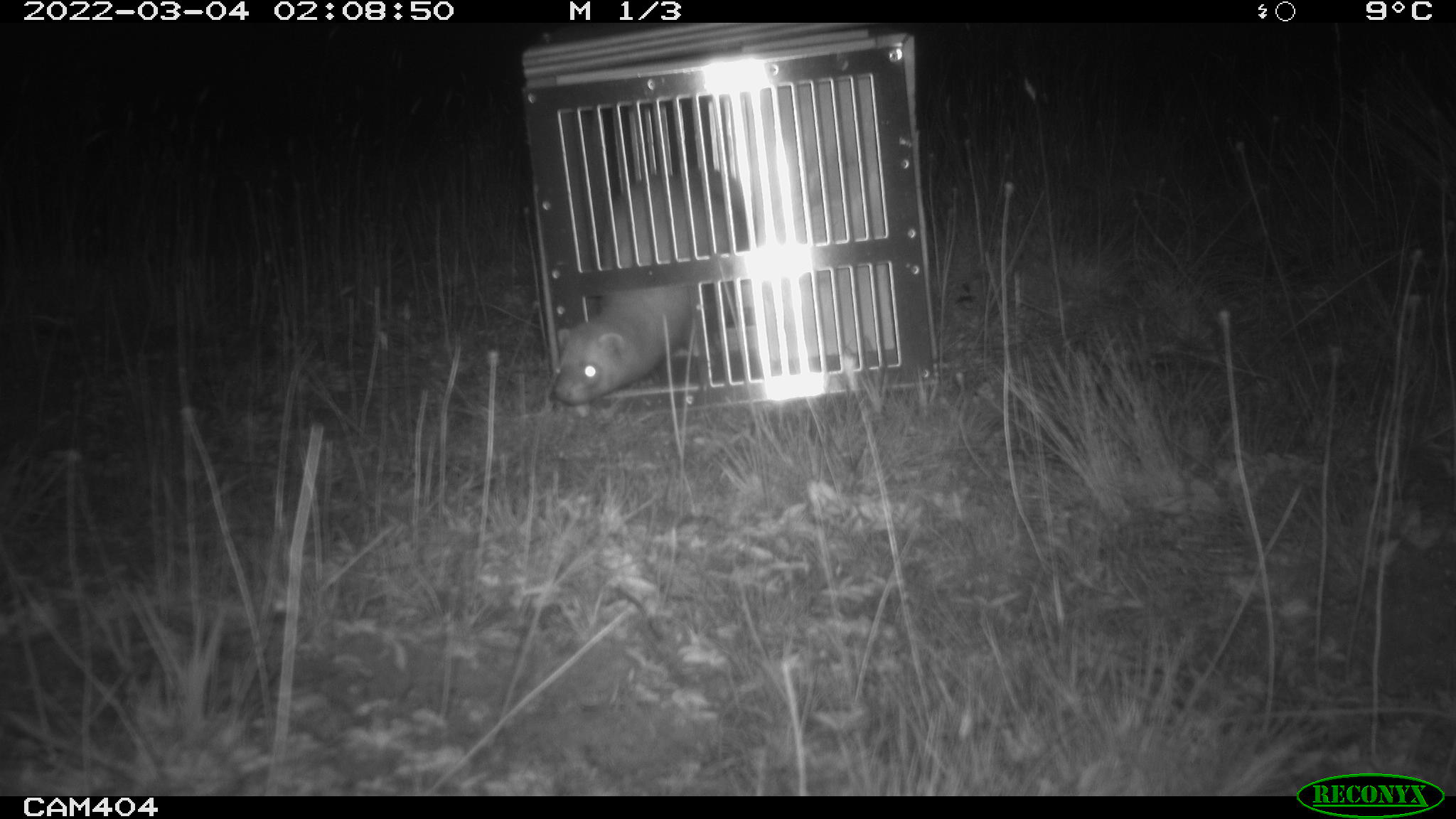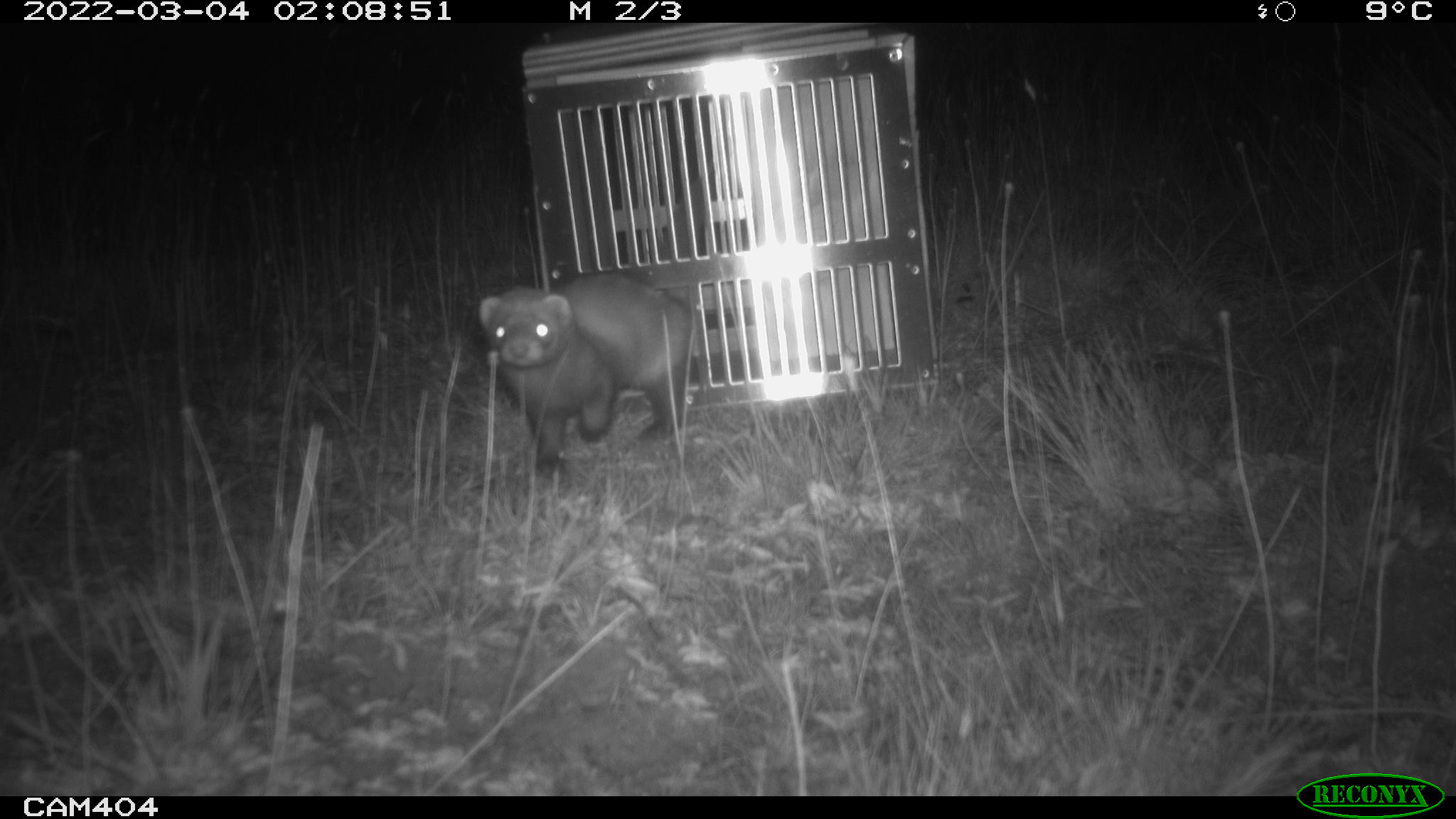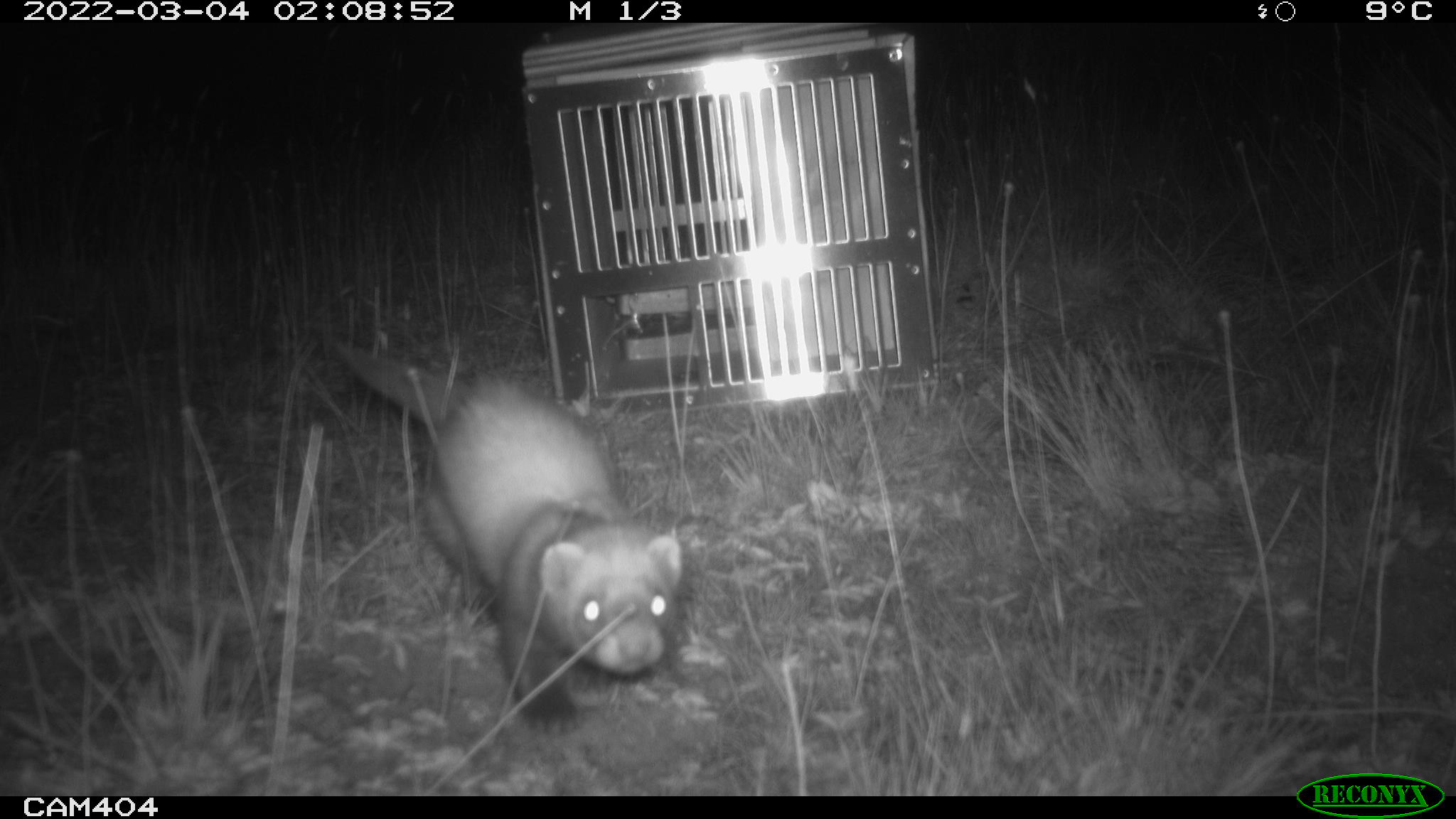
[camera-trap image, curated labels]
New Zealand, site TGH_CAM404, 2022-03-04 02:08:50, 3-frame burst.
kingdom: Animalia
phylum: Chordata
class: Mammalia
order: Carnivora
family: Mustelidae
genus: Mustela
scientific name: Mustela furo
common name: ferret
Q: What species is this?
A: Ferret (Mustela furo).